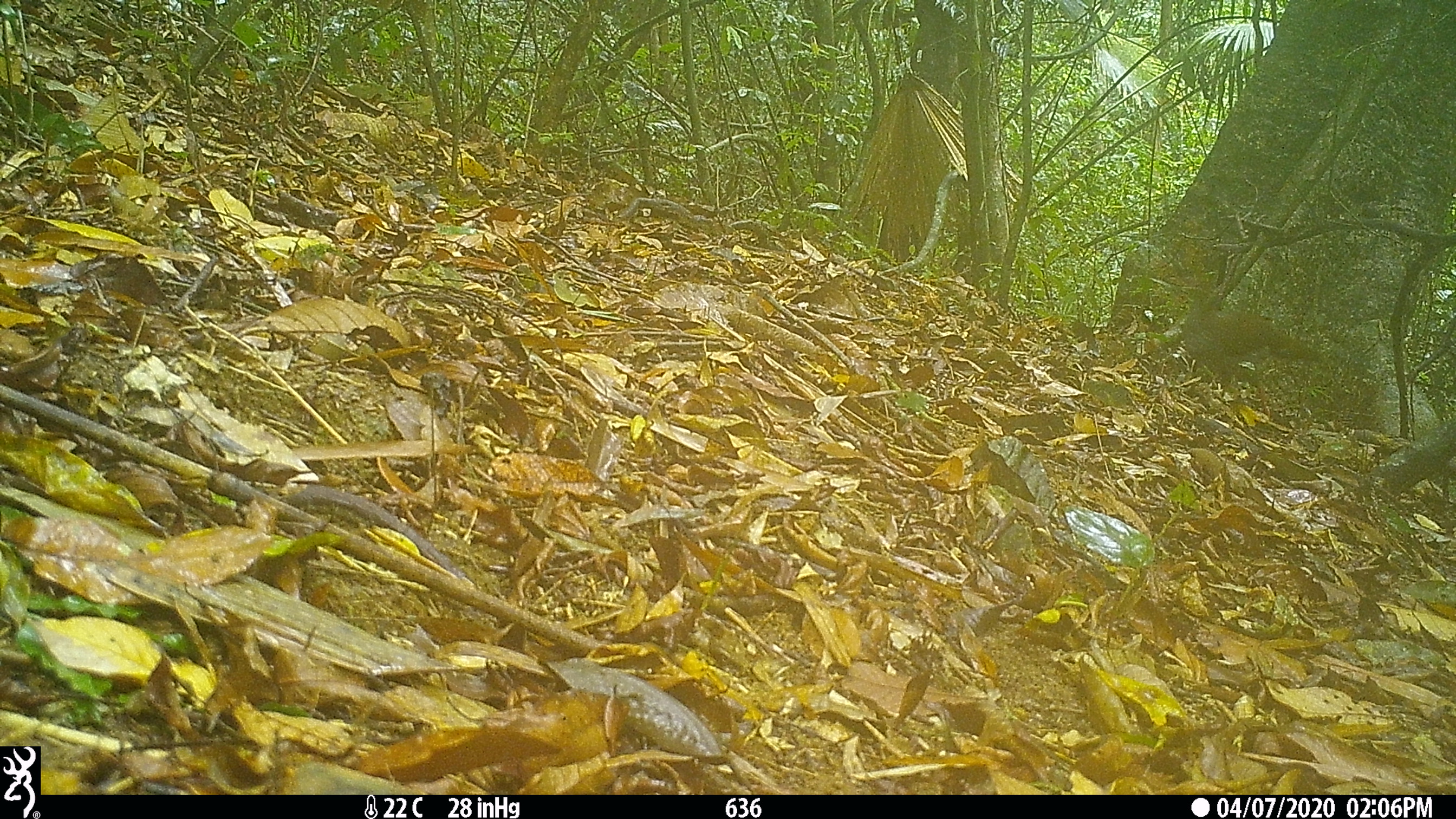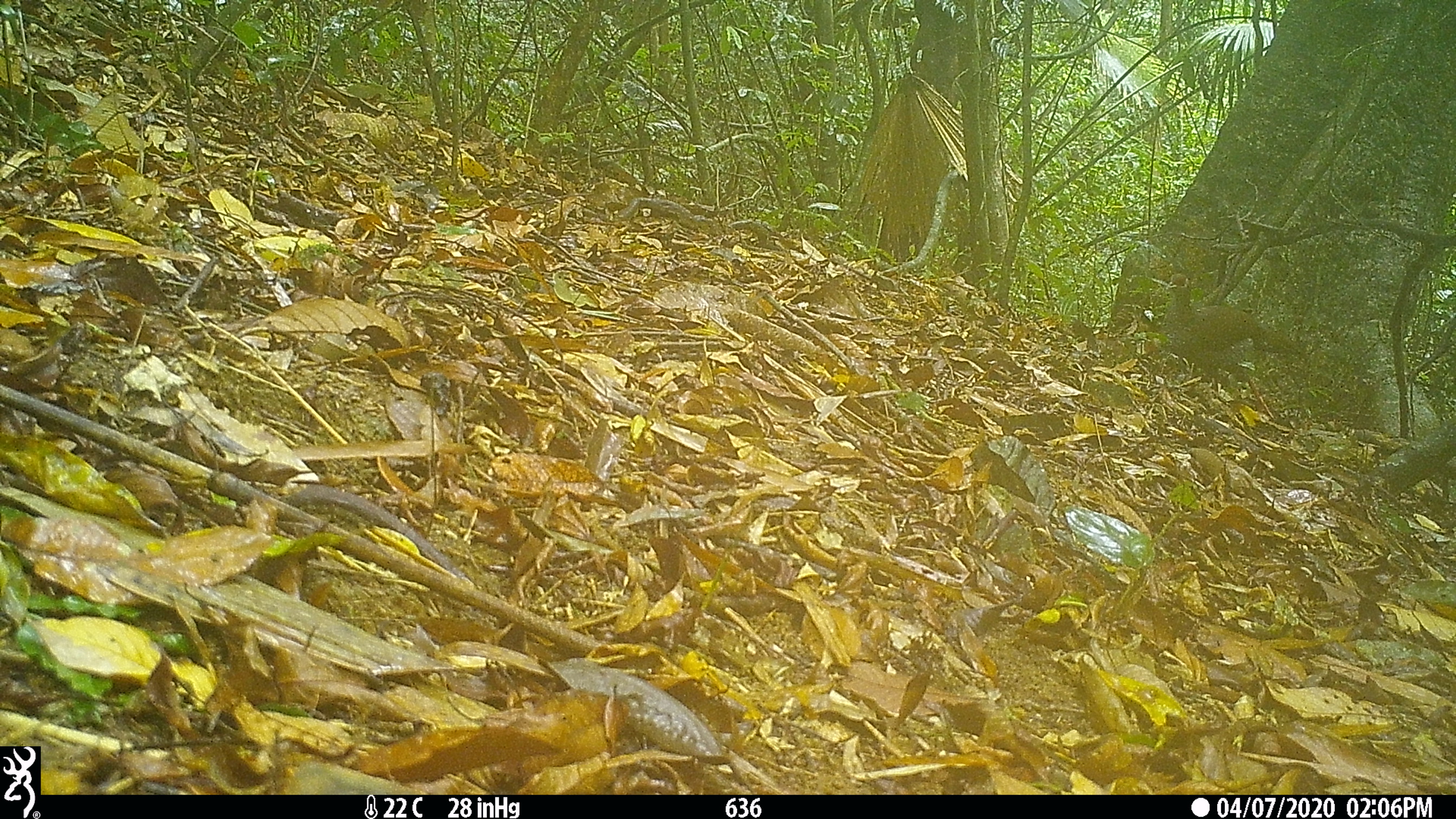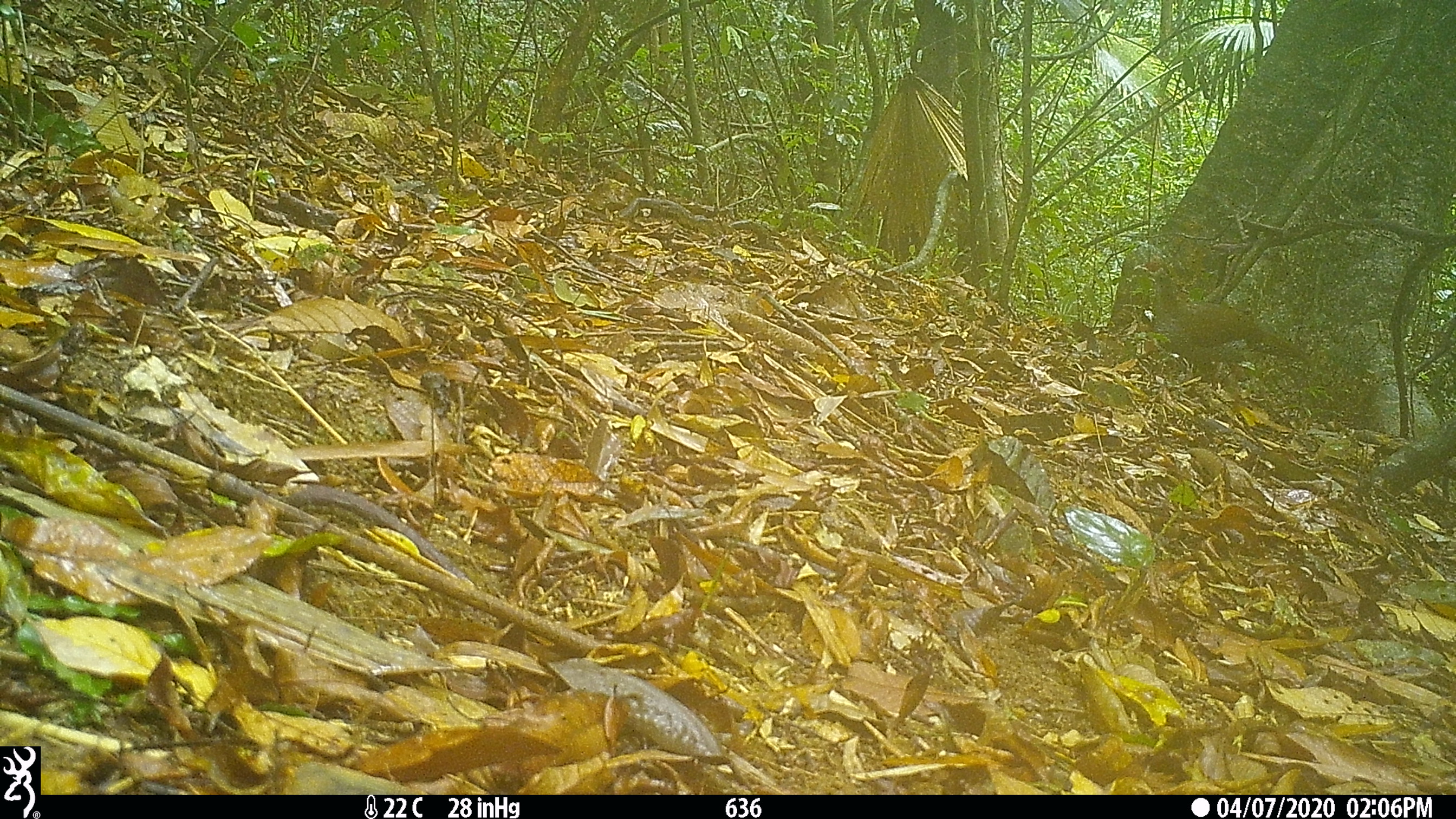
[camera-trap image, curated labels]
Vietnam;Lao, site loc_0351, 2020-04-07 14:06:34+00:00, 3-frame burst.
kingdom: Animalia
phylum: Chordata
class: Aves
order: Galliformes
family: Phasianidae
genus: Lophura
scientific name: Lophura nycthemera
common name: silver pheasant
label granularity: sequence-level